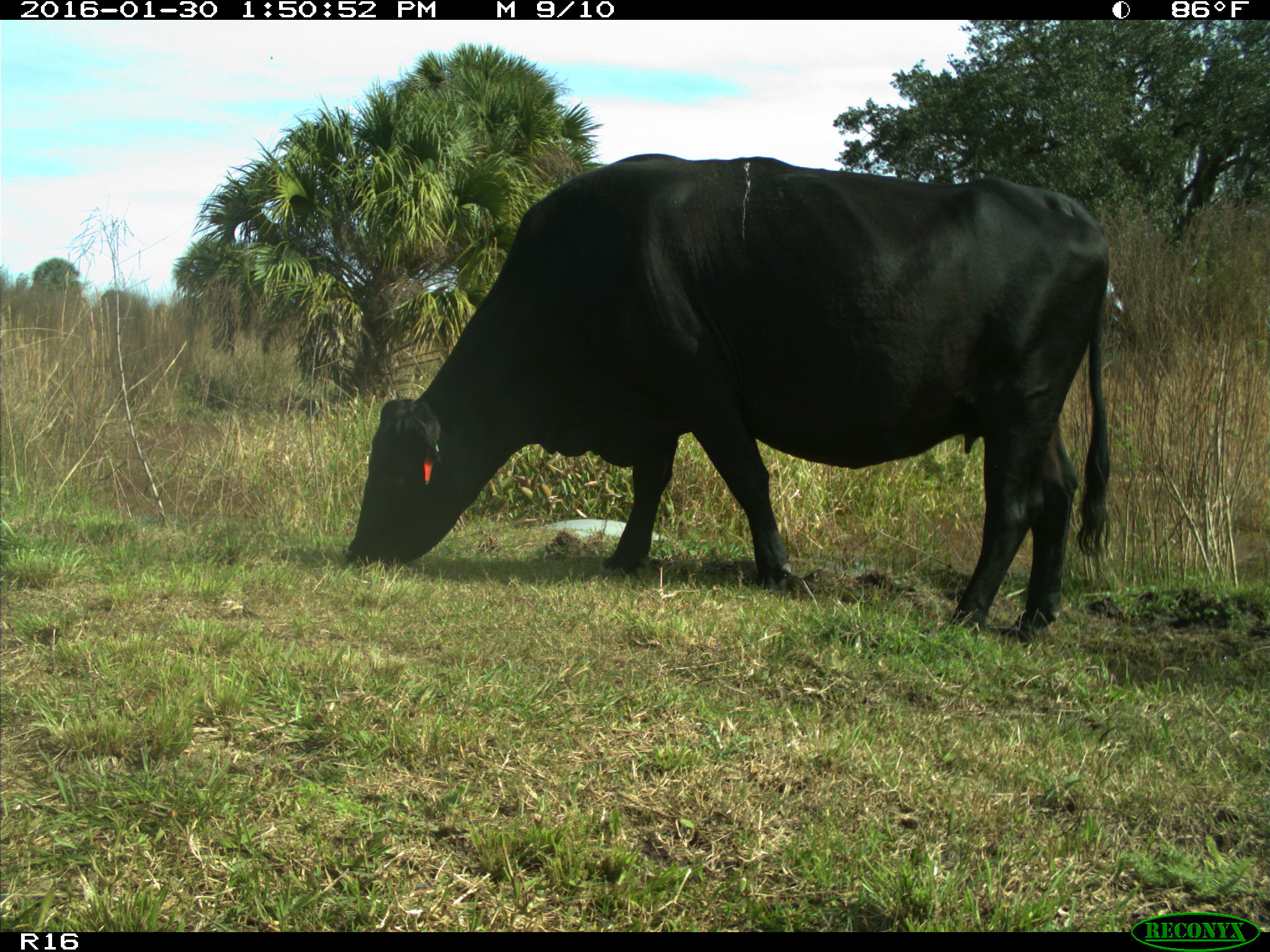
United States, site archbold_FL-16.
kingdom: Animalia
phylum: Chordata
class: Mammalia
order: Artiodactyla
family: Bovidae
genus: Bos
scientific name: Bos taurus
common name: domestic cow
Bos taurus (domestic cow).